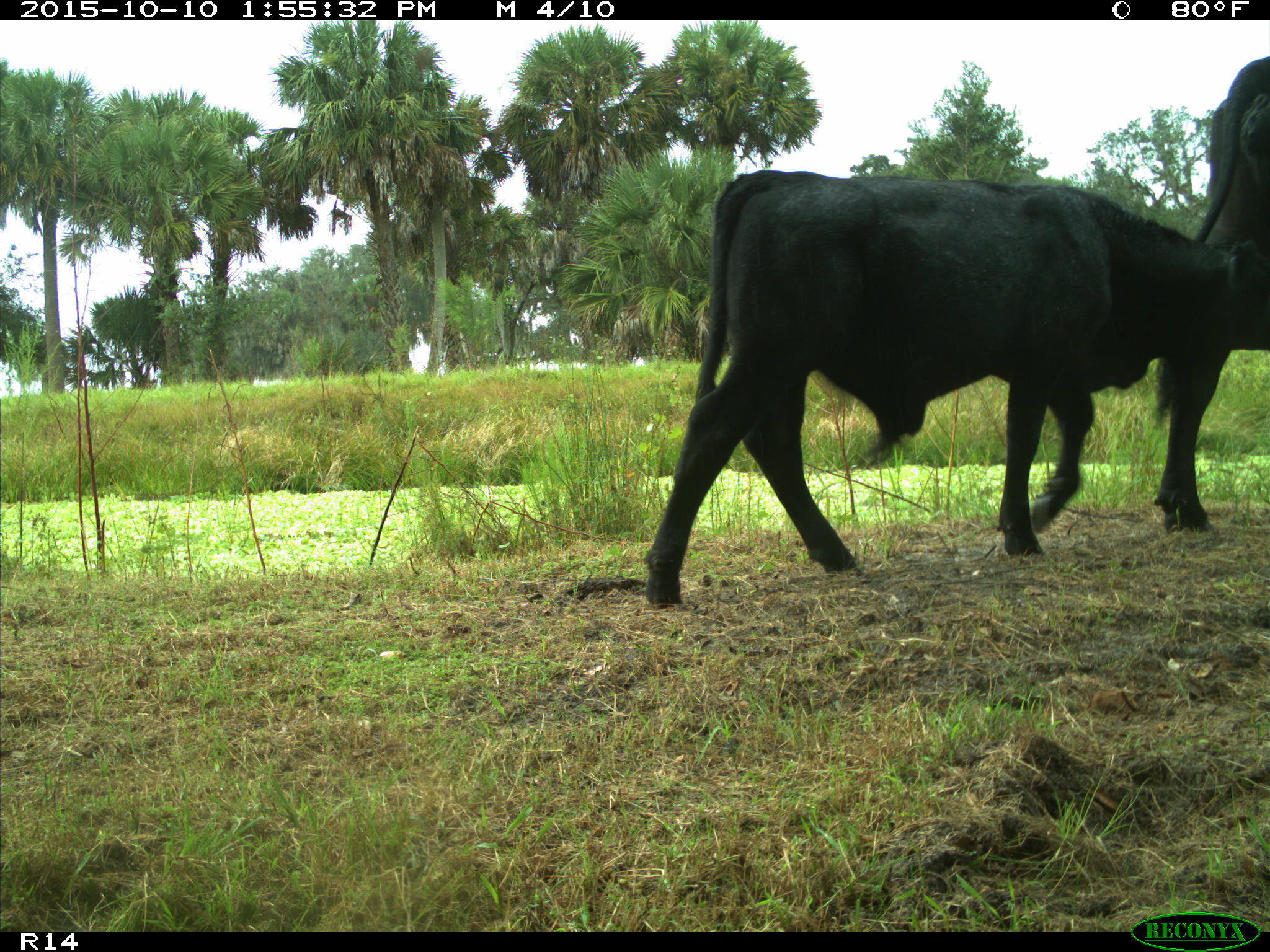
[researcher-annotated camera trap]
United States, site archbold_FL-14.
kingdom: Animalia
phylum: Chordata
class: Mammalia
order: Artiodactyla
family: Bovidae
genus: Bos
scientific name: Bos taurus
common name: domestic cow